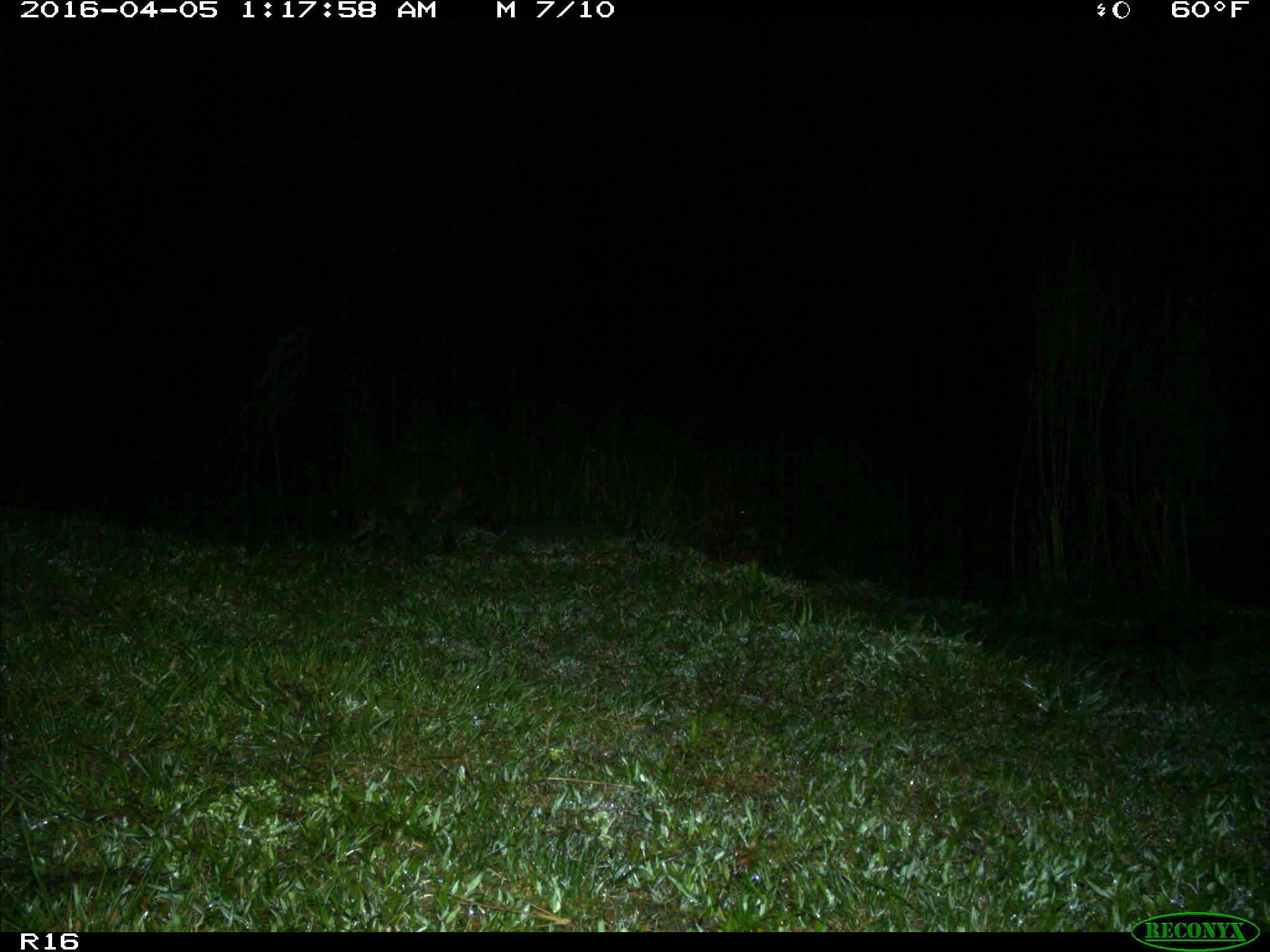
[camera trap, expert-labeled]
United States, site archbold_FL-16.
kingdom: Animalia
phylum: Chordata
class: Mammalia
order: Carnivora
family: Procyonidae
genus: Procyon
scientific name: Procyon lotor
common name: common raccoon